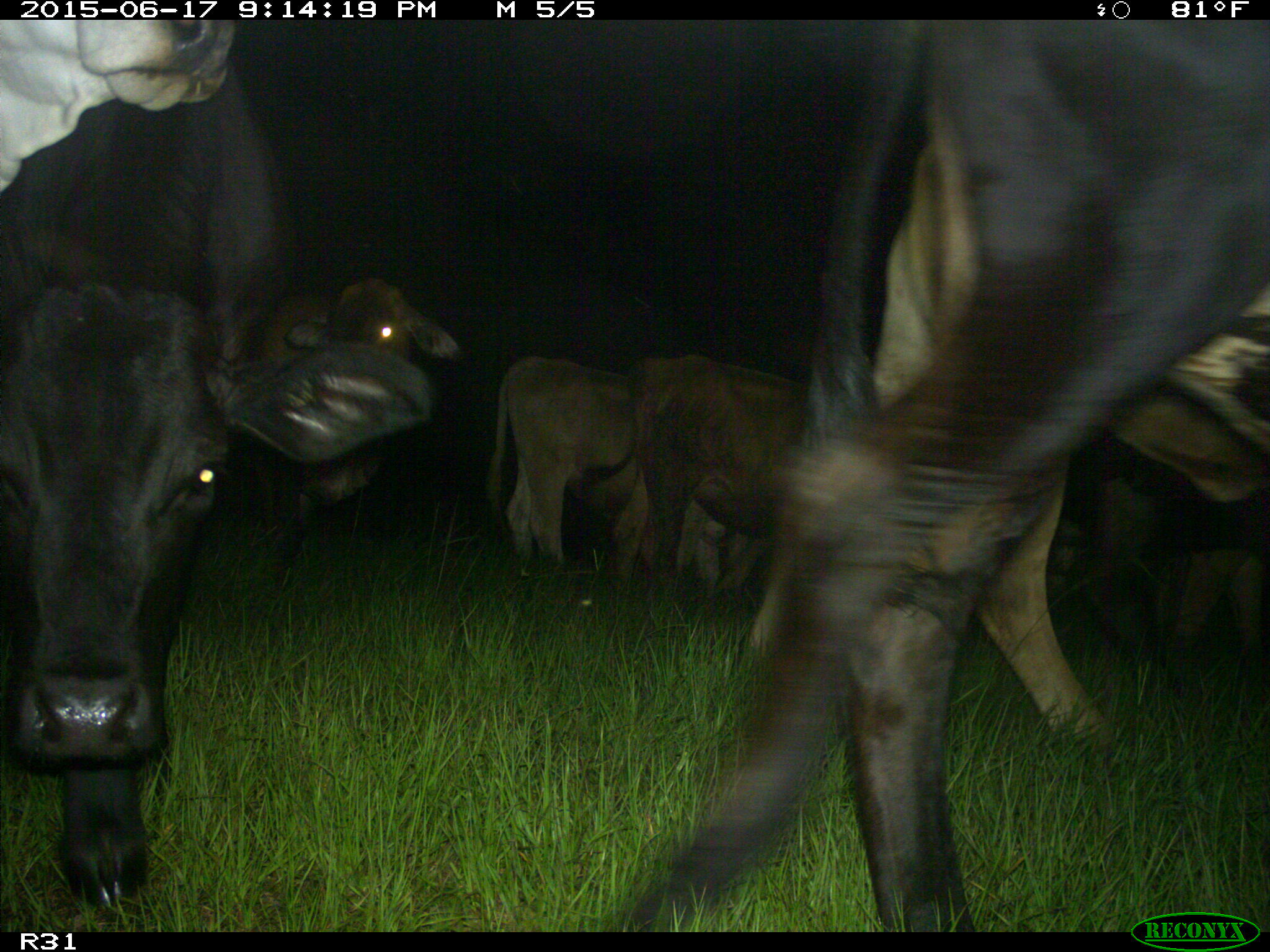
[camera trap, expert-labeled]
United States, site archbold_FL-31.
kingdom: Animalia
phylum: Chordata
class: Mammalia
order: Artiodactyla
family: Bovidae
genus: Bos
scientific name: Bos taurus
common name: domestic cow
Bos taurus (domestic cow).